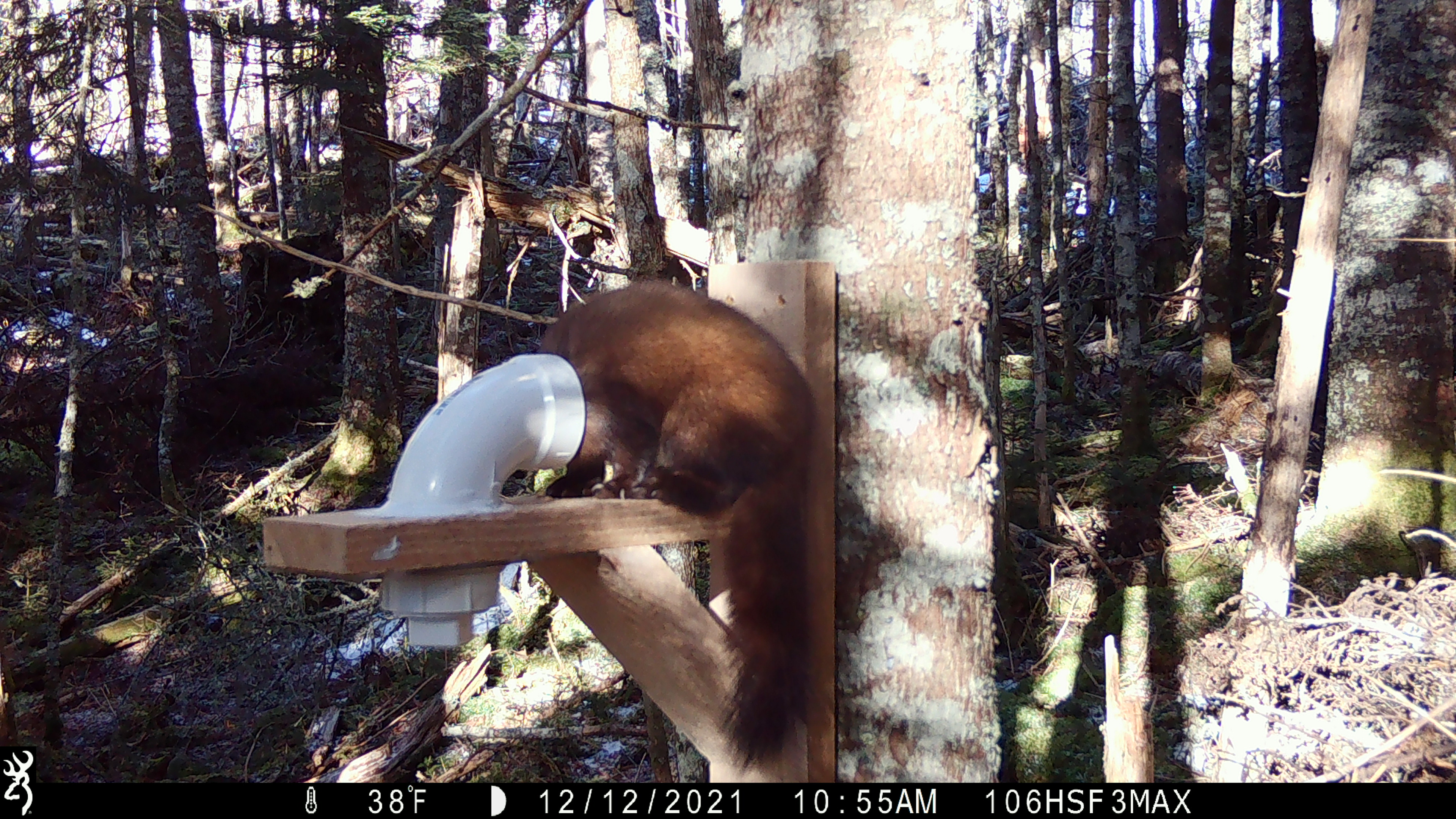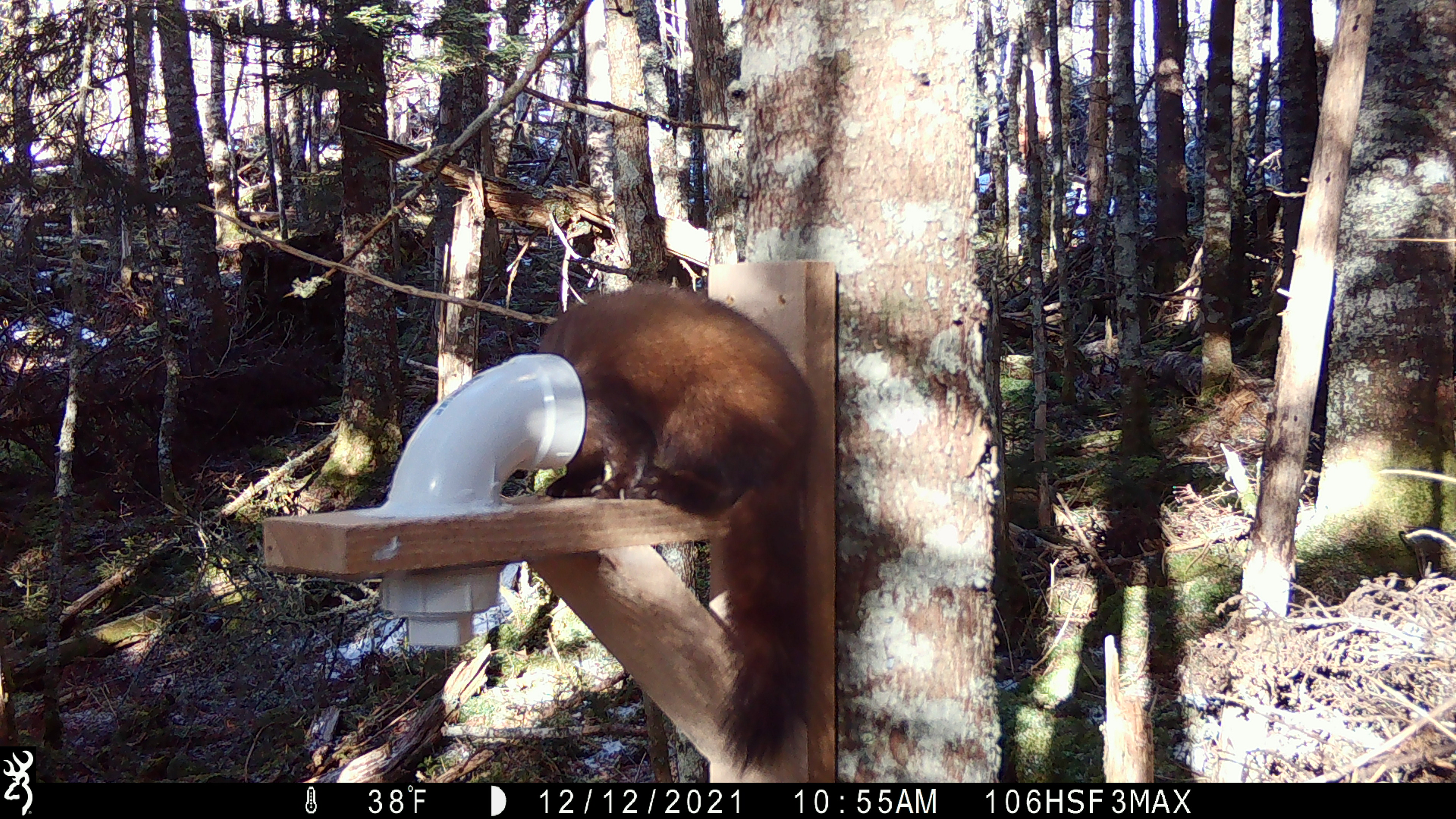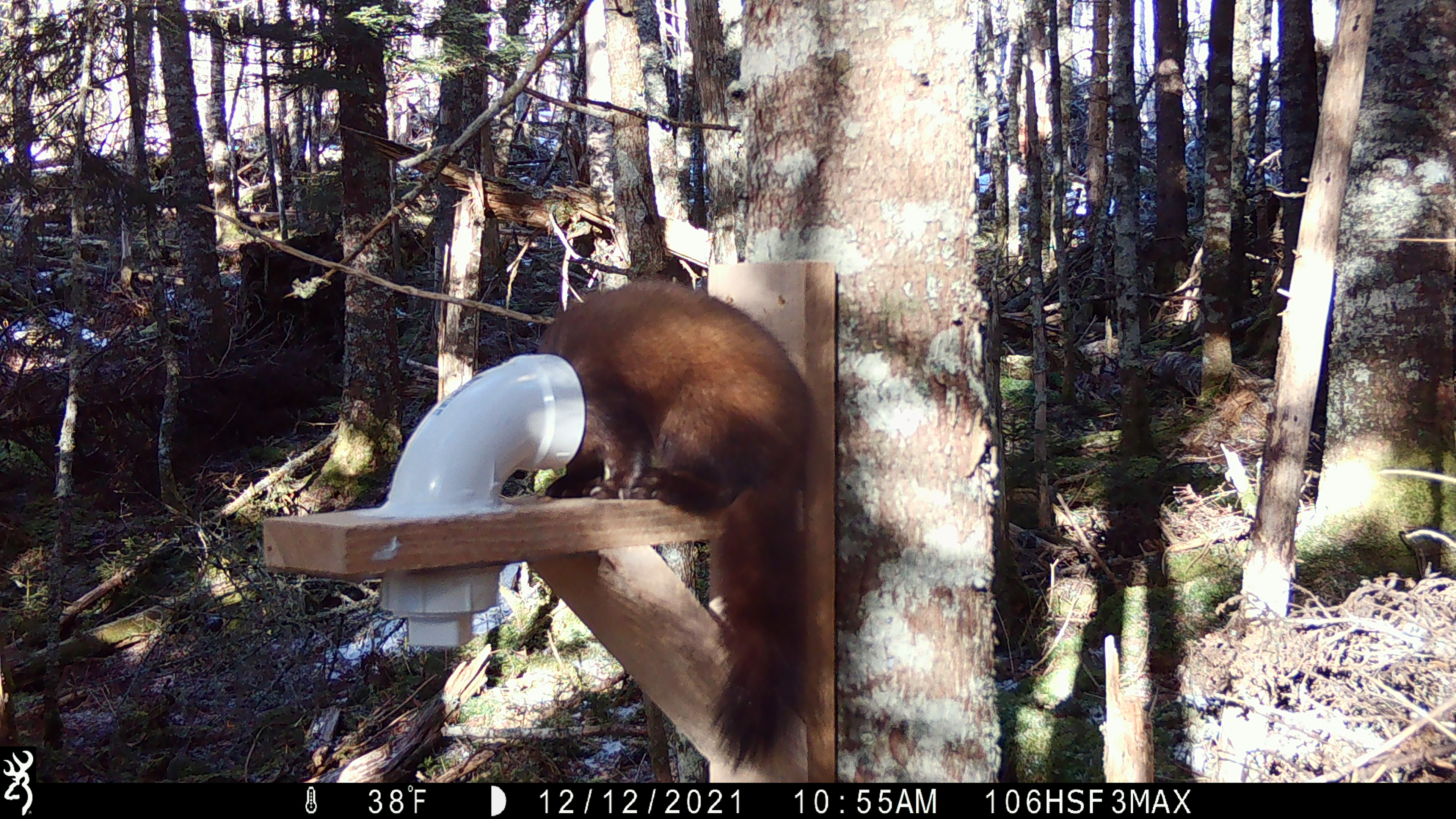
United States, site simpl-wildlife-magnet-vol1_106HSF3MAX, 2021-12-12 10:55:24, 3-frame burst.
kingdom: Animalia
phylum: Chordata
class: Mammalia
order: Carnivora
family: Mustelidae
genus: Martes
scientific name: Martes americana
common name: american marten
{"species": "american marten (Martes americana)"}